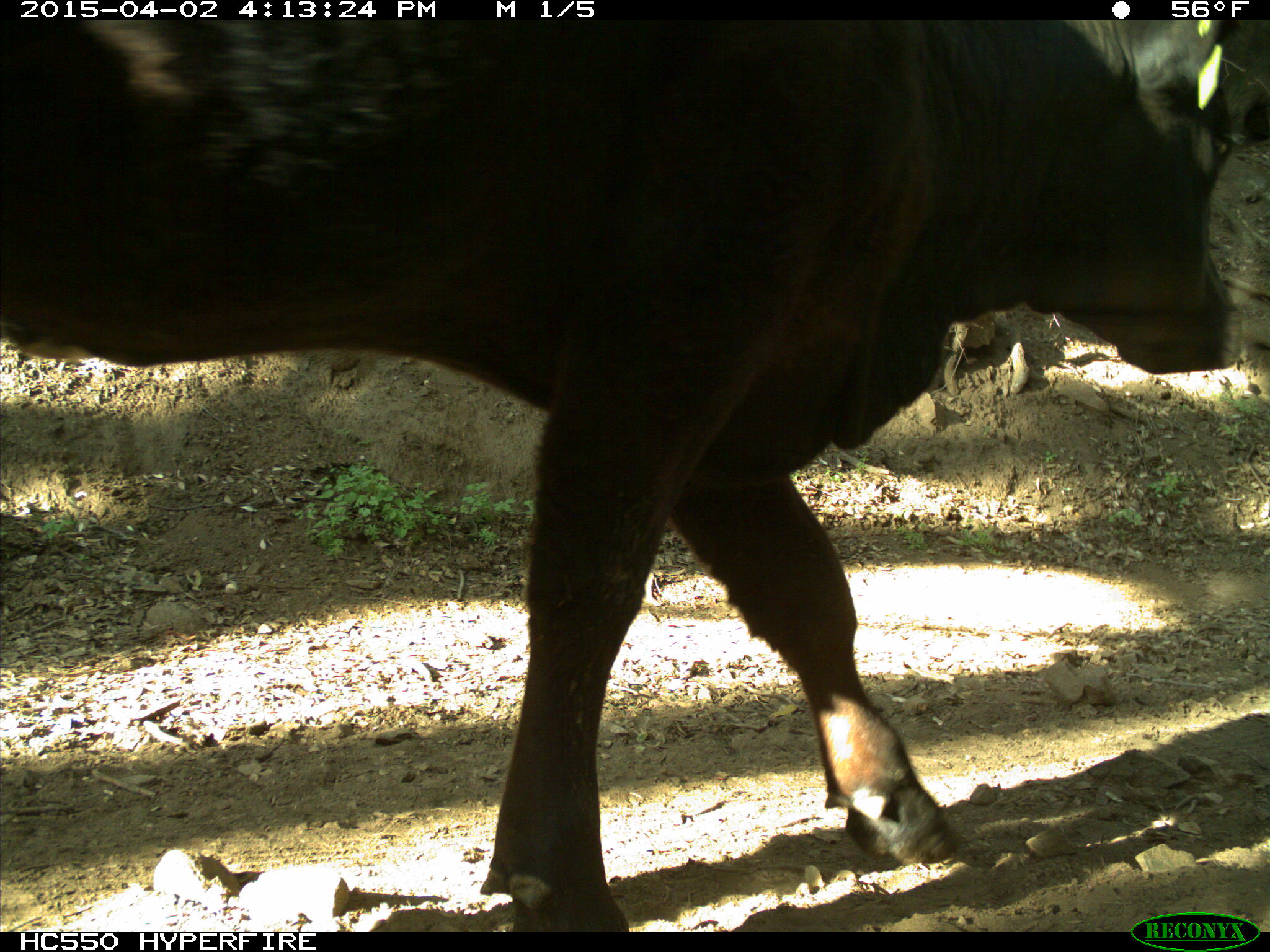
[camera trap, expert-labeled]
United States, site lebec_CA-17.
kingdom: Animalia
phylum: Chordata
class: Mammalia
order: Artiodactyla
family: Bovidae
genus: Bos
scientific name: Bos taurus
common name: domestic cow